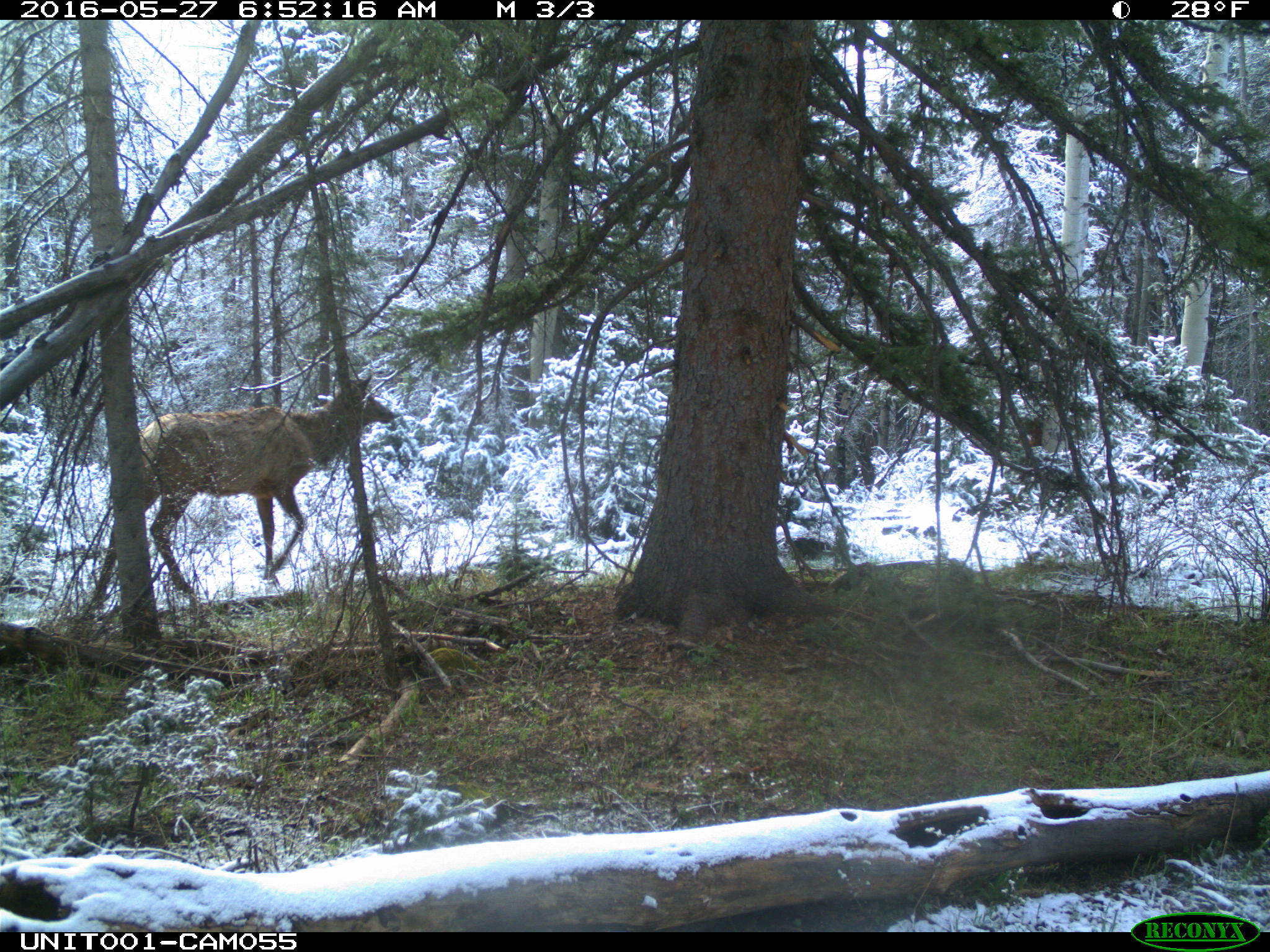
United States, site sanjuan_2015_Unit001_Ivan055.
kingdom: Animalia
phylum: Chordata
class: Mammalia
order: Artiodactyla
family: Cervidae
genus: Cervus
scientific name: Cervus elaphus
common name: red deer